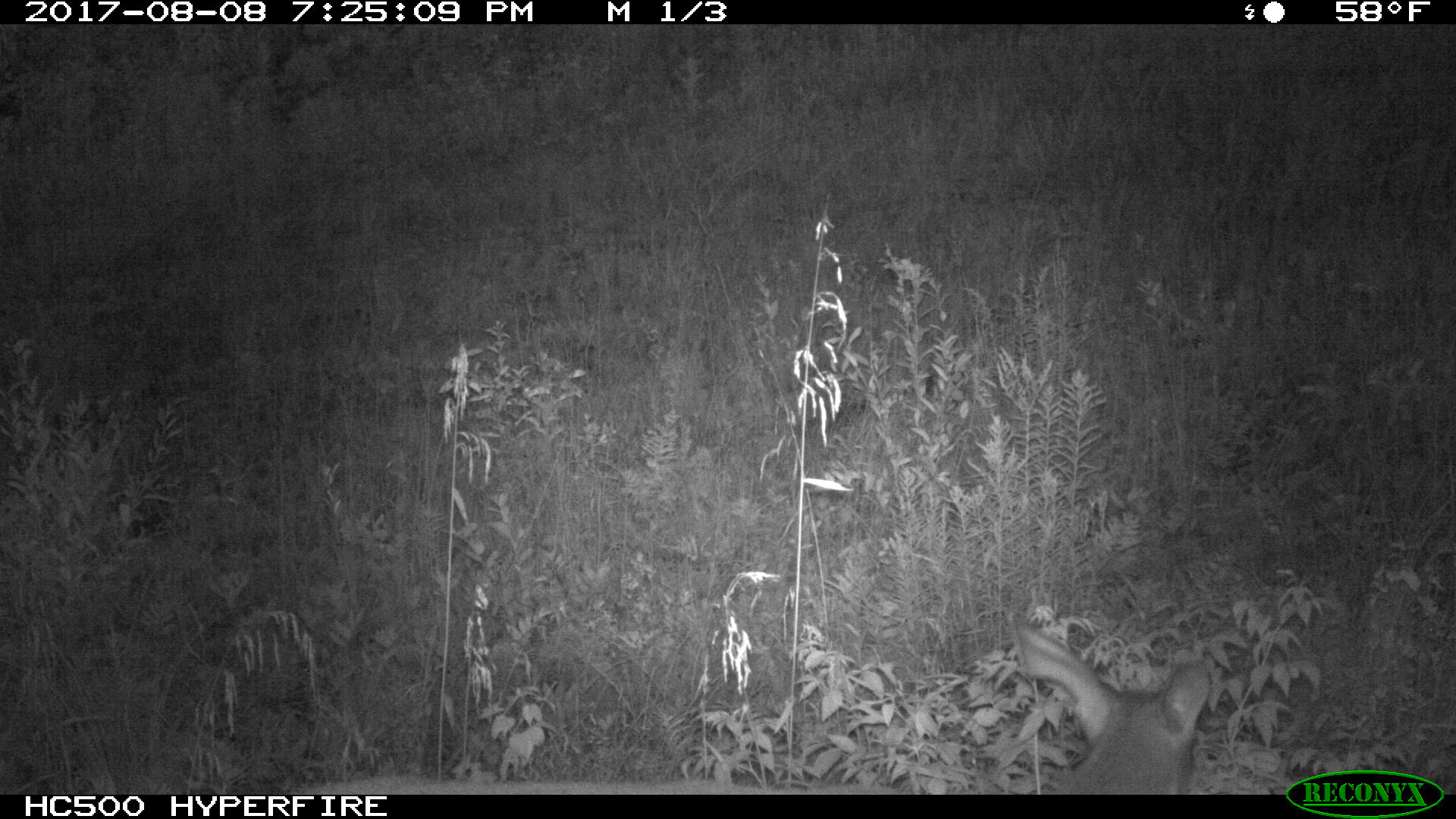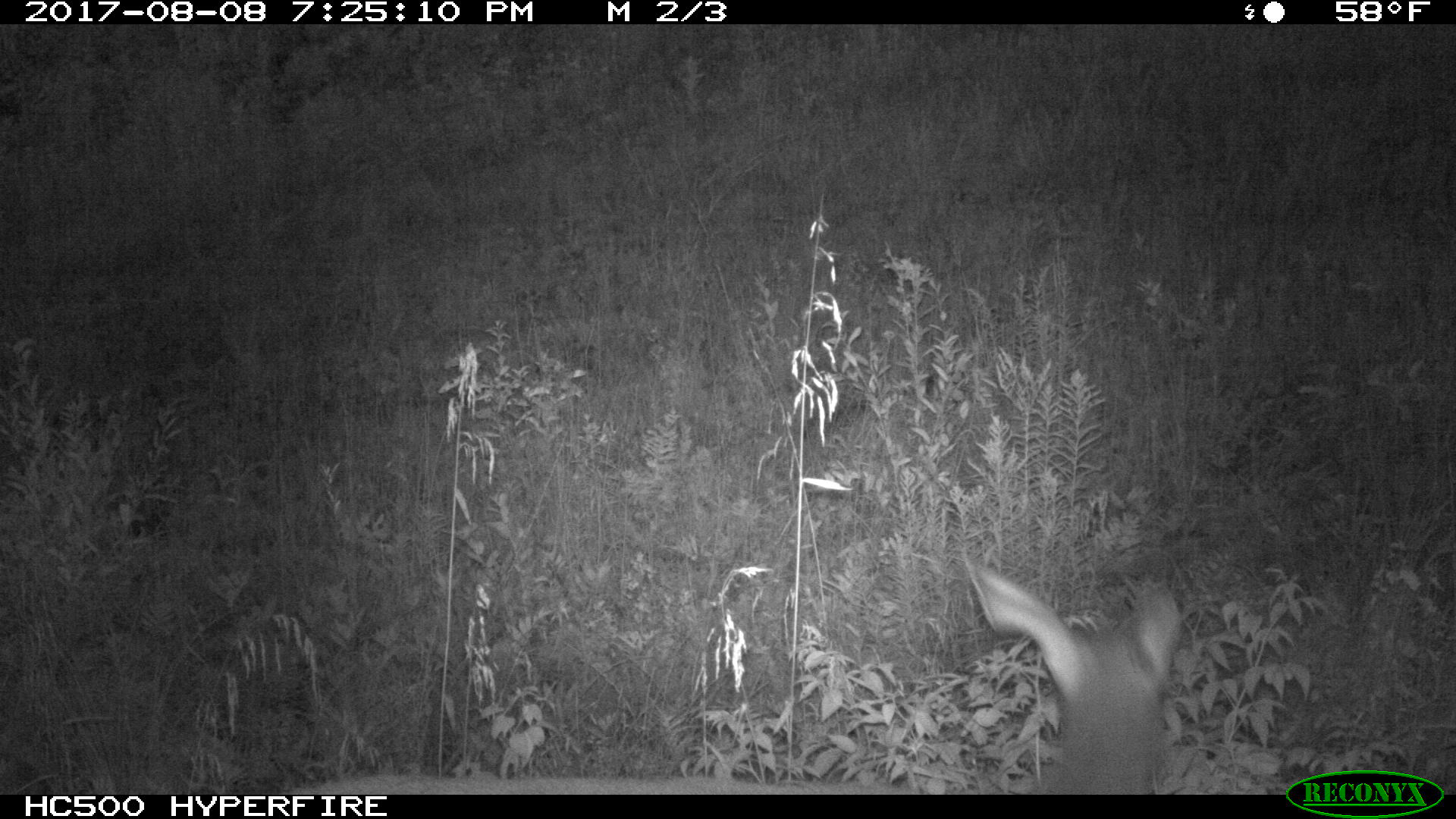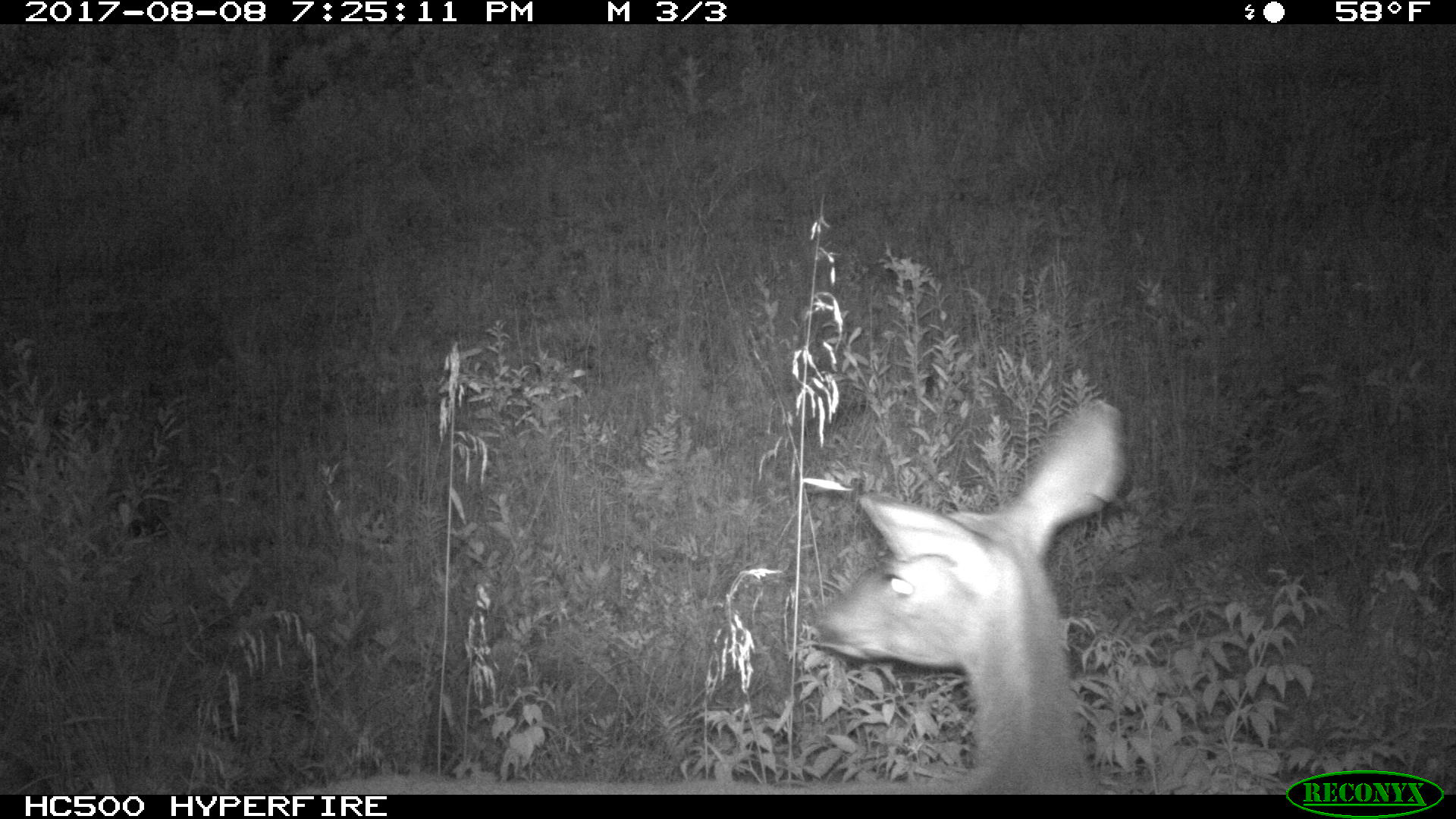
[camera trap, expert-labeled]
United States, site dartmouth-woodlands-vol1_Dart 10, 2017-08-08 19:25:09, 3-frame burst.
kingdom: Animalia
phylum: Chordata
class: Mammalia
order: Artiodactyla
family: Cervidae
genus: Odocoileus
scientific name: Odocoileus virginianus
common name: white-tailed deer